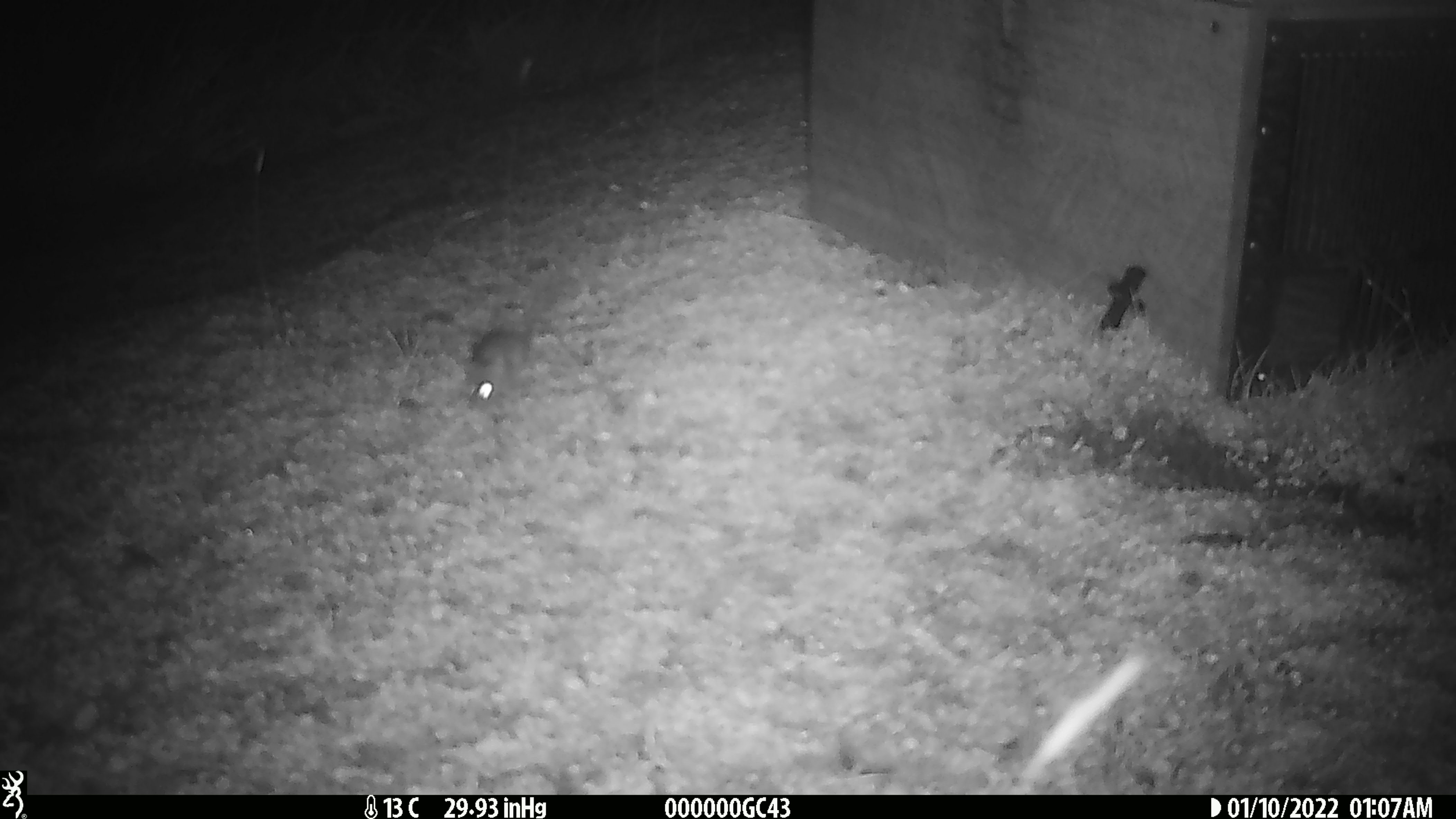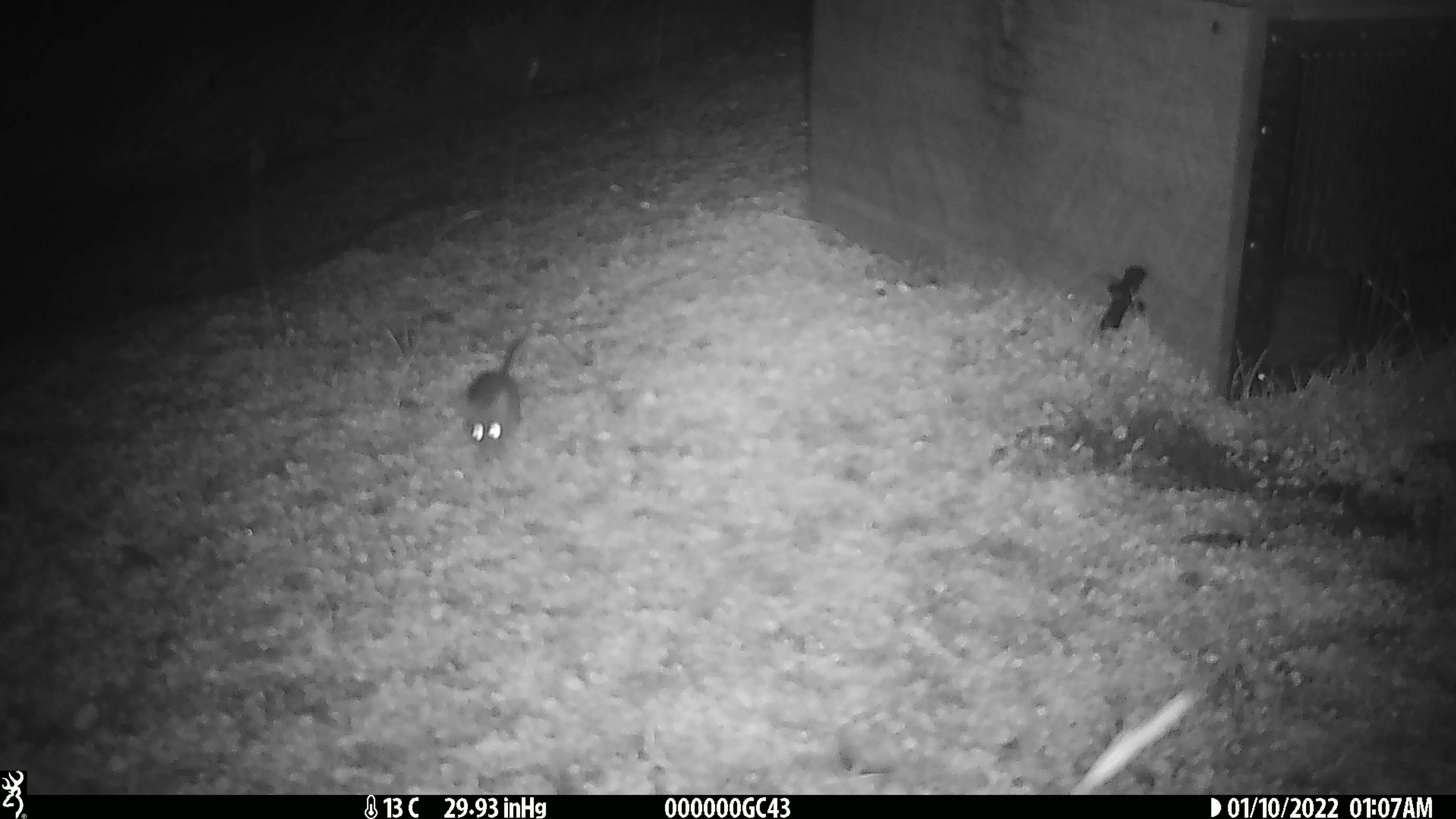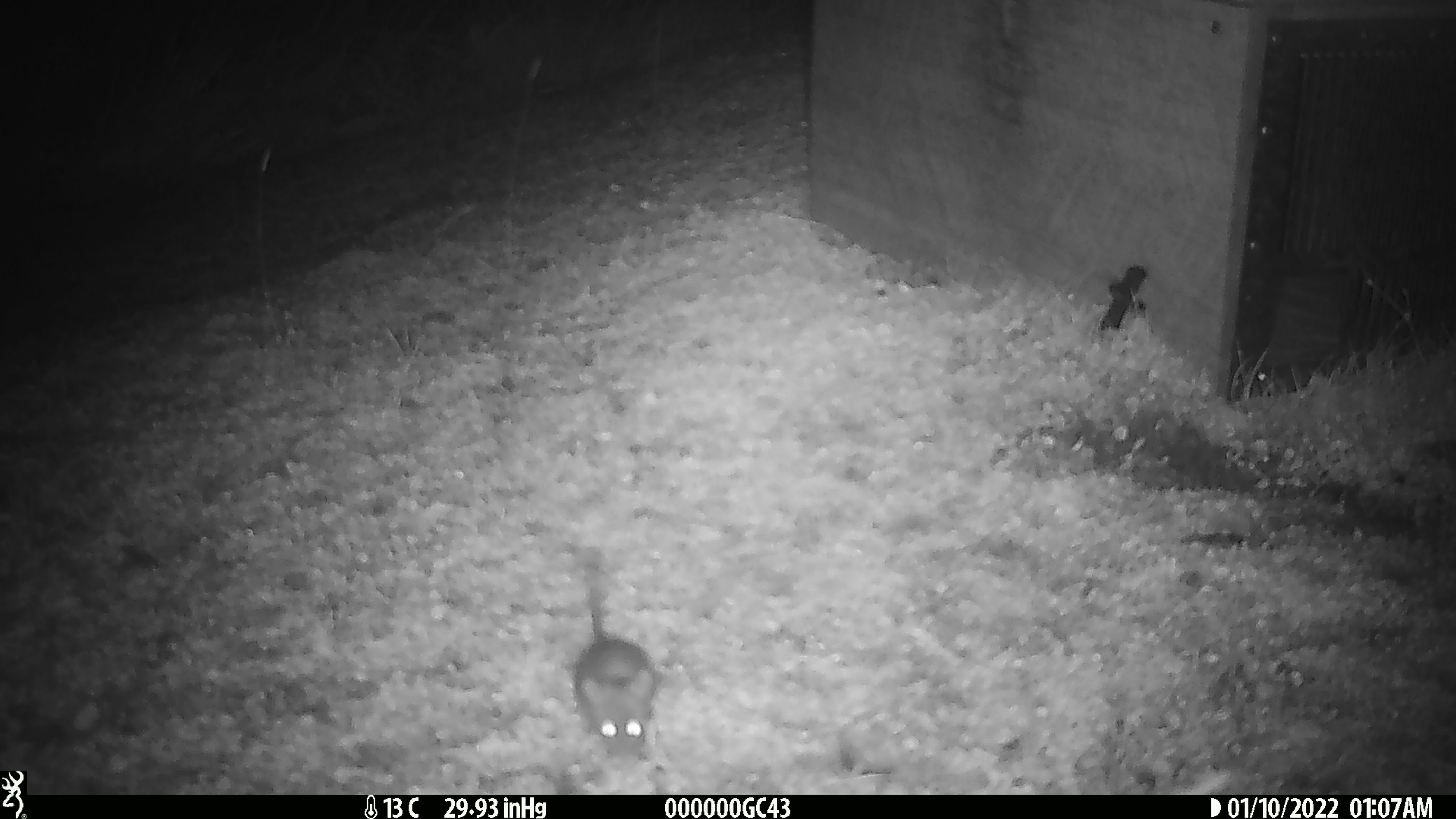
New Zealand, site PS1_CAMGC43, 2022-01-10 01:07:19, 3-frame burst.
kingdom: Animalia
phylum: Chordata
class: Mammalia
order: Rodentia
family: Muridae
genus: Mus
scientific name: Mus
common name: mouse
Mouse (Mus).